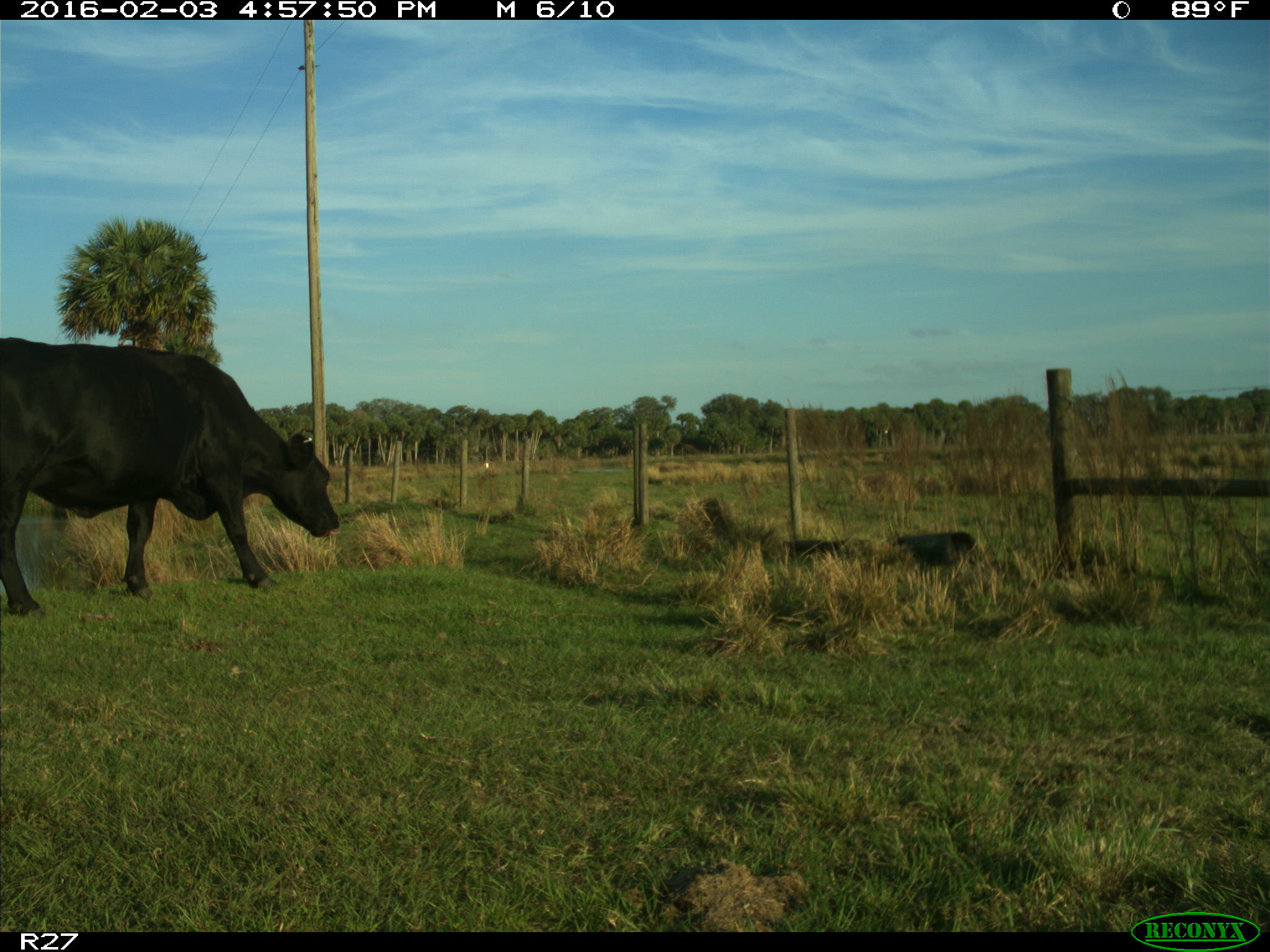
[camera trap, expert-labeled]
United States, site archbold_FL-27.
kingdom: Animalia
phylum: Chordata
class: Mammalia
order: Artiodactyla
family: Bovidae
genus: Bos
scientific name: Bos taurus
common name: domestic cow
Bos taurus (domestic cow).